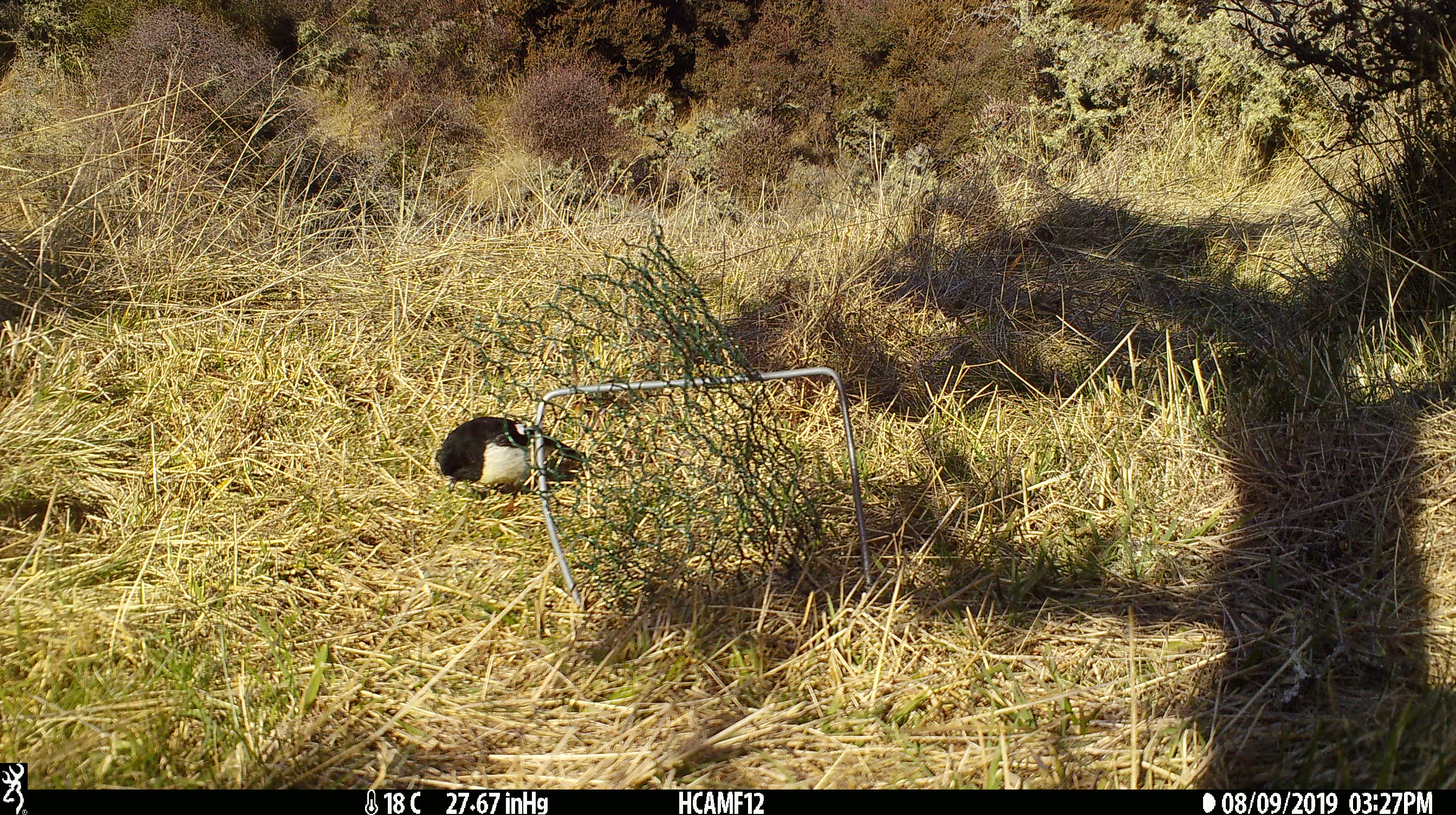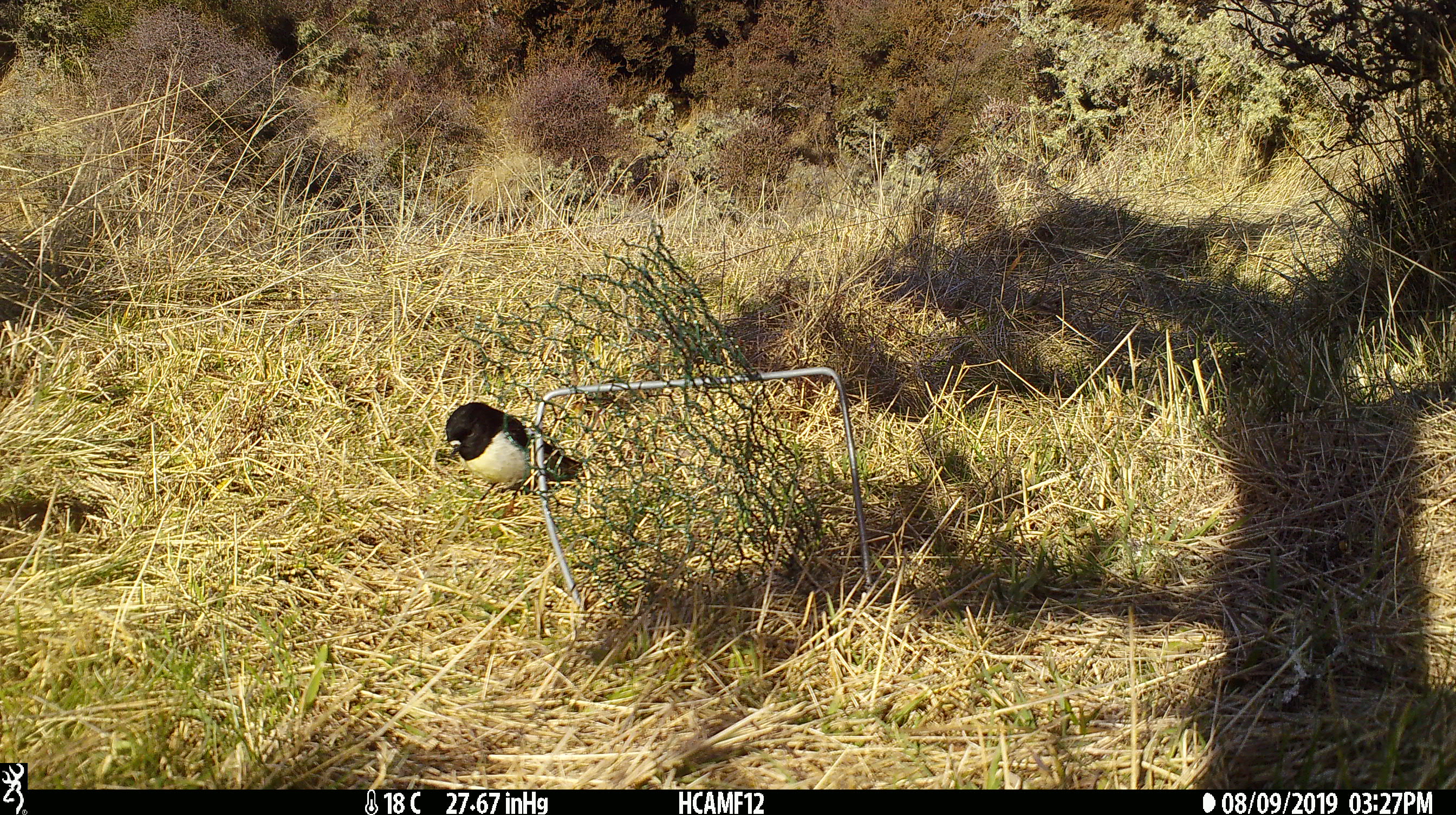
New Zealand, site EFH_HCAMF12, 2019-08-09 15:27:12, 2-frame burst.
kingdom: Animalia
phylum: Chordata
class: Aves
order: Passeriformes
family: Petroicidae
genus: Petroica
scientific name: Petroica macrocephala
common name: tomtit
Tomtit (Petroica macrocephala).